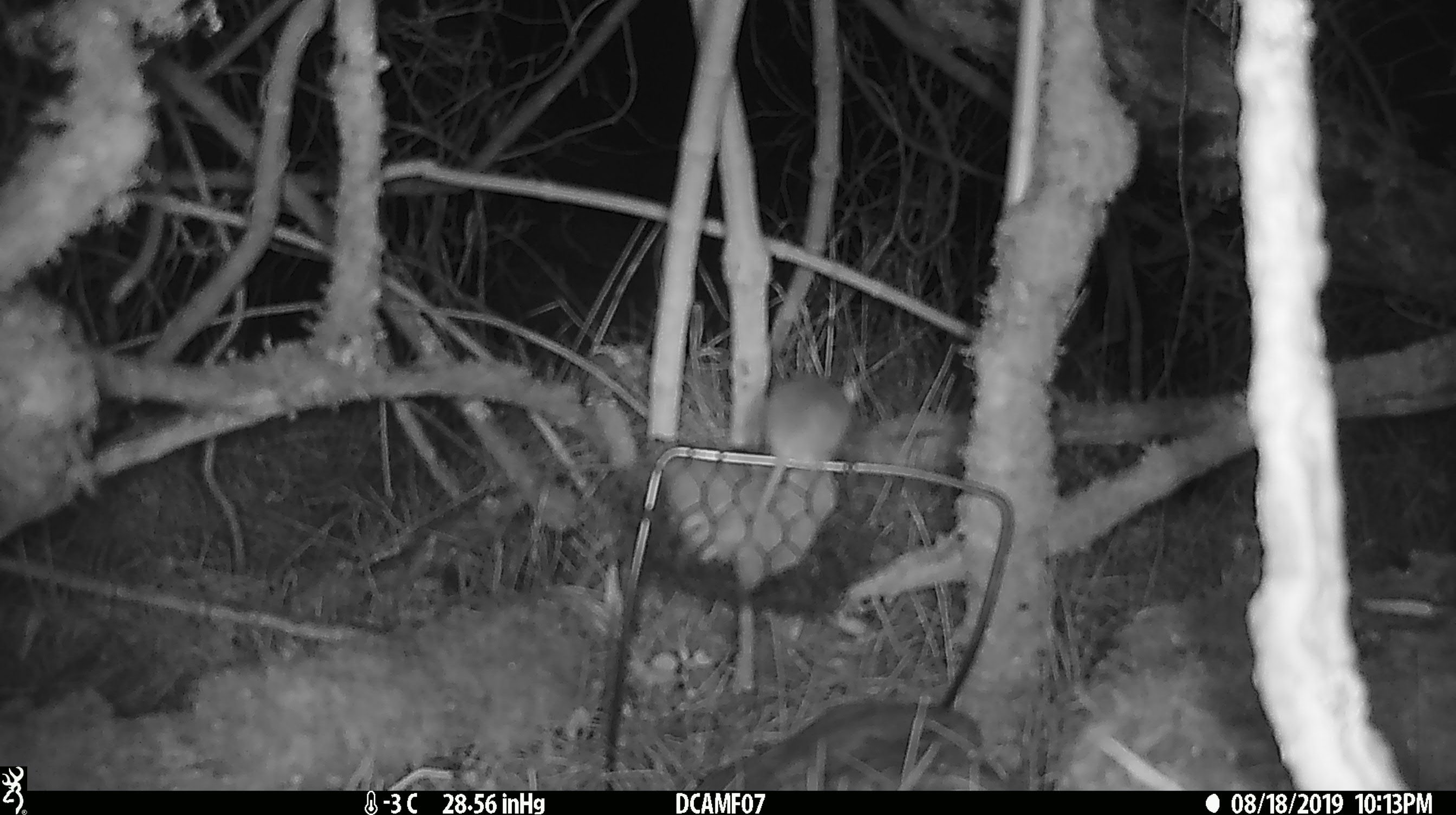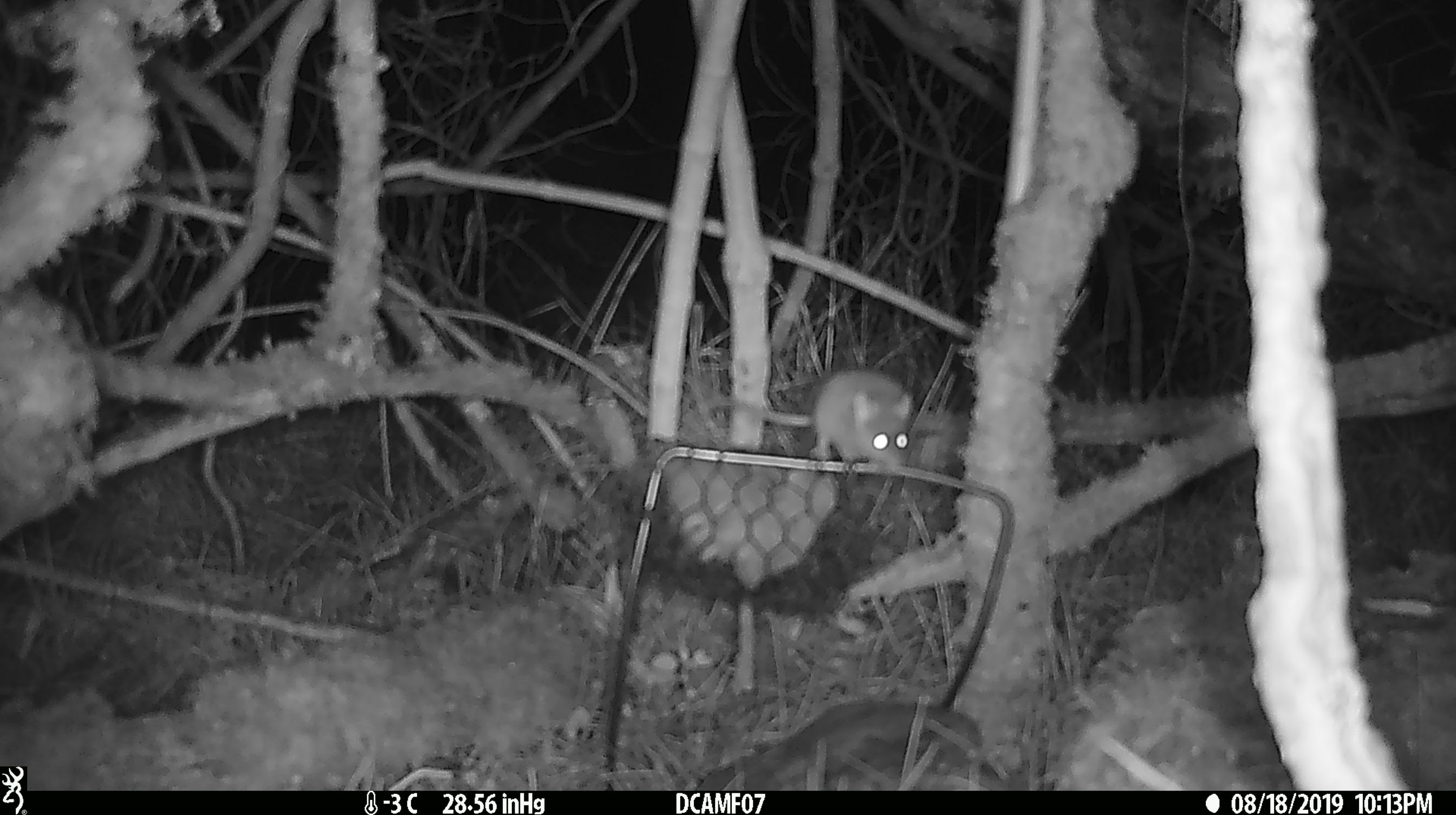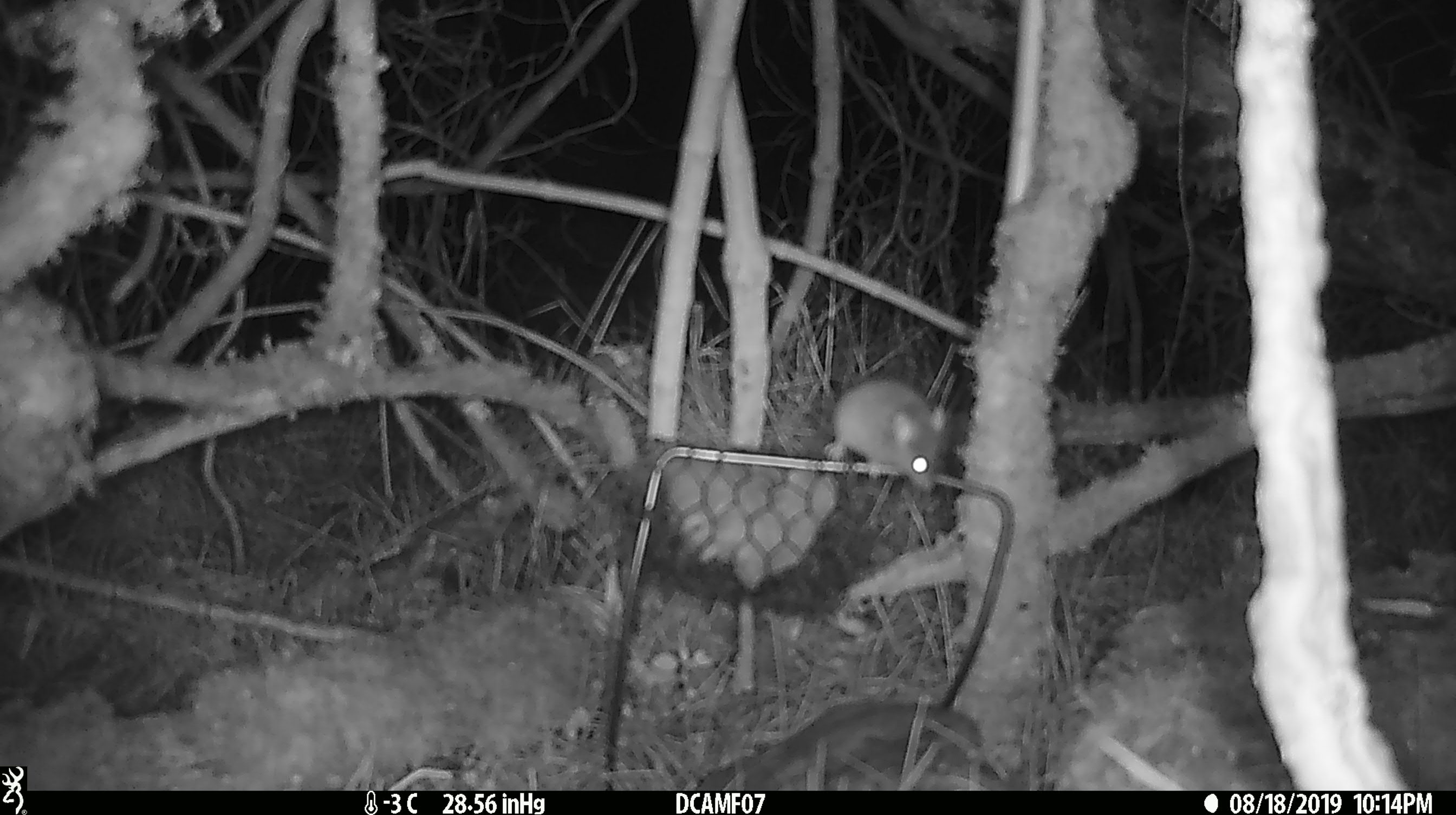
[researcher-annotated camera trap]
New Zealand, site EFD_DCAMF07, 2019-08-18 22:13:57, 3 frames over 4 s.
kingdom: Animalia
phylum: Chordata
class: Mammalia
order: Rodentia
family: Muridae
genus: Mus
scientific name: Mus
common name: mouse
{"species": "mouse (Mus)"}